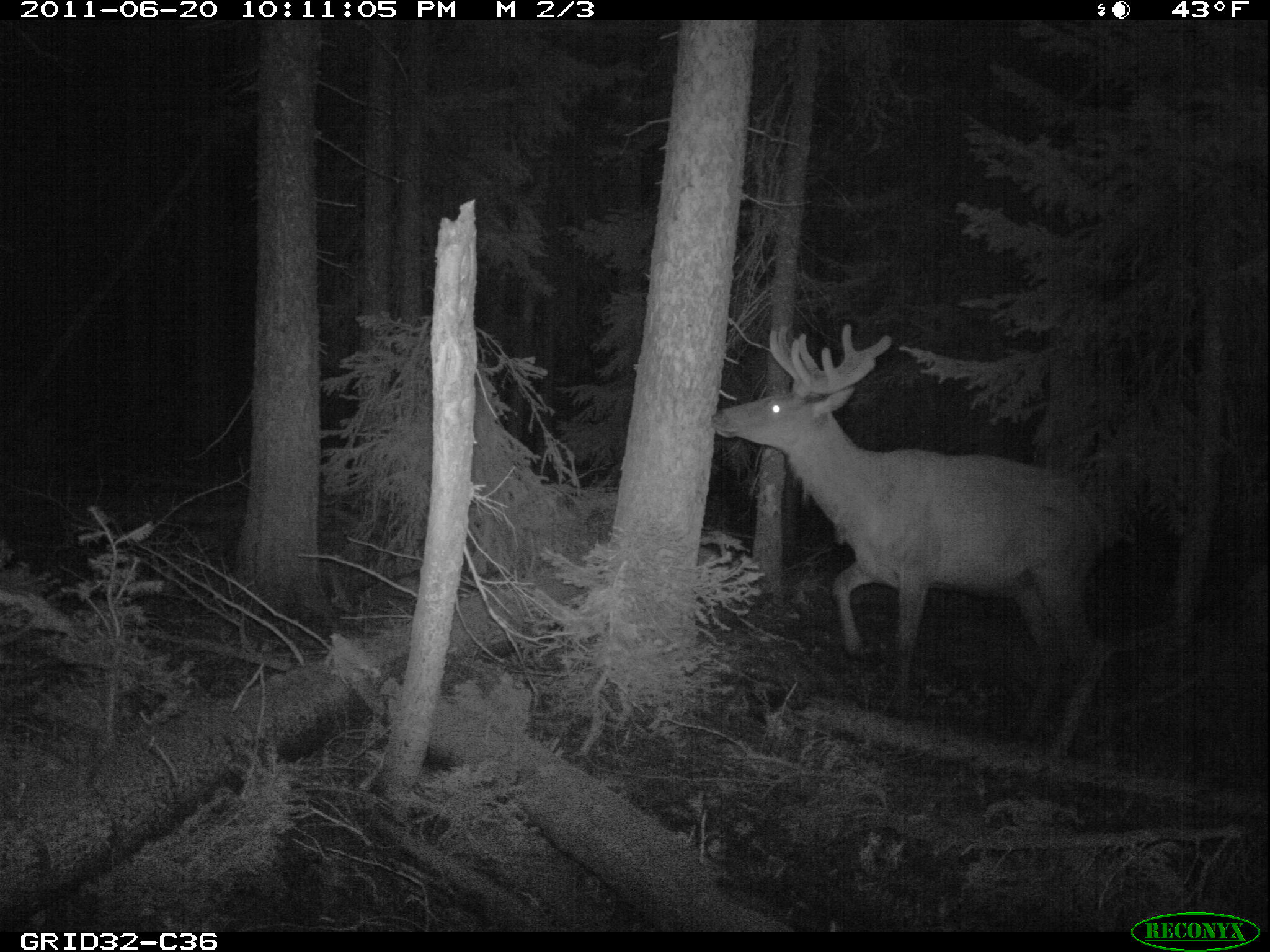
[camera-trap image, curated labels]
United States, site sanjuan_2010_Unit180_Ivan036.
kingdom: Animalia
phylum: Chordata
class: Mammalia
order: Artiodactyla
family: Cervidae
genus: Cervus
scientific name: Cervus elaphus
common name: red deer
Cervus elaphus (red deer).